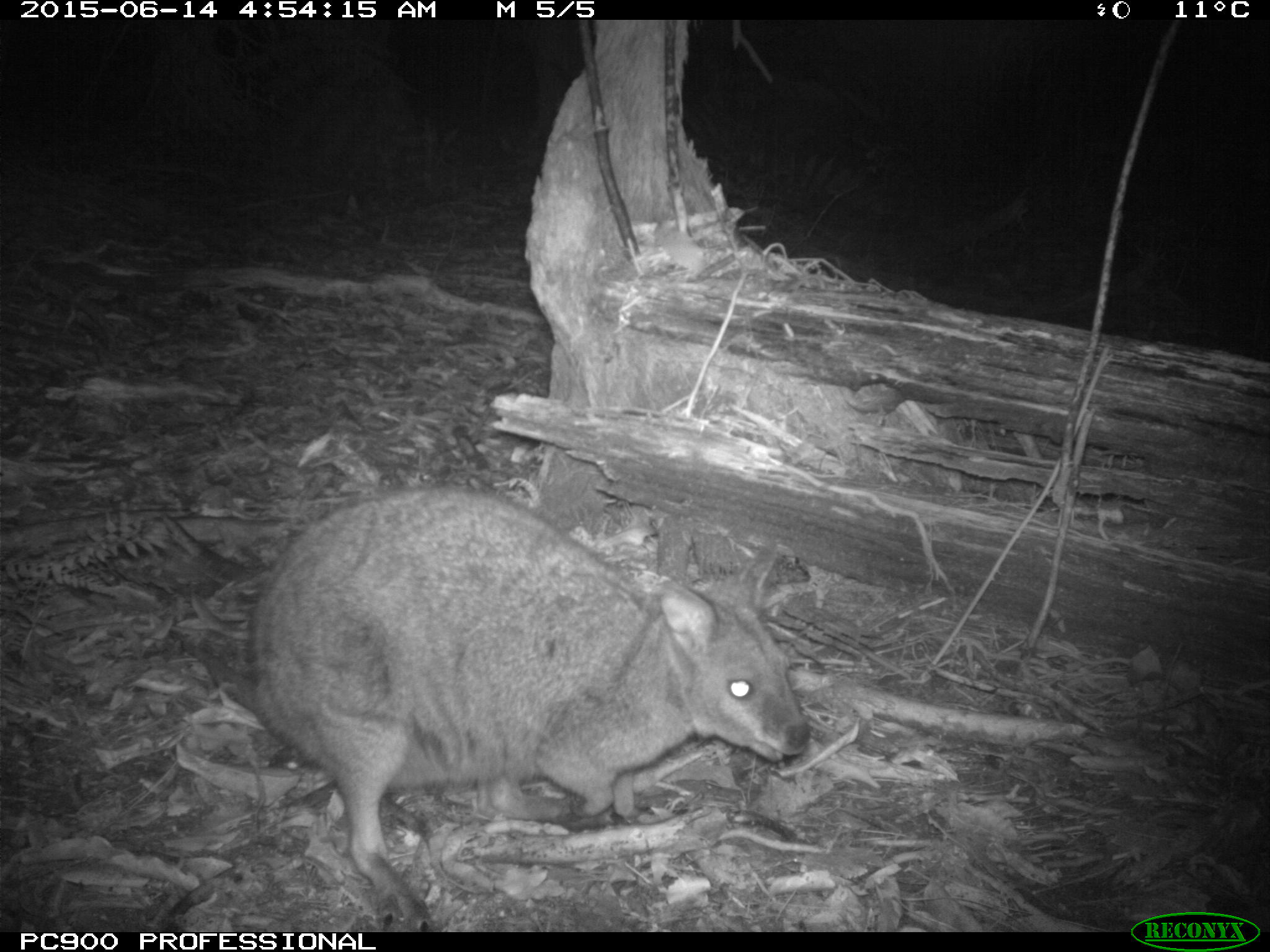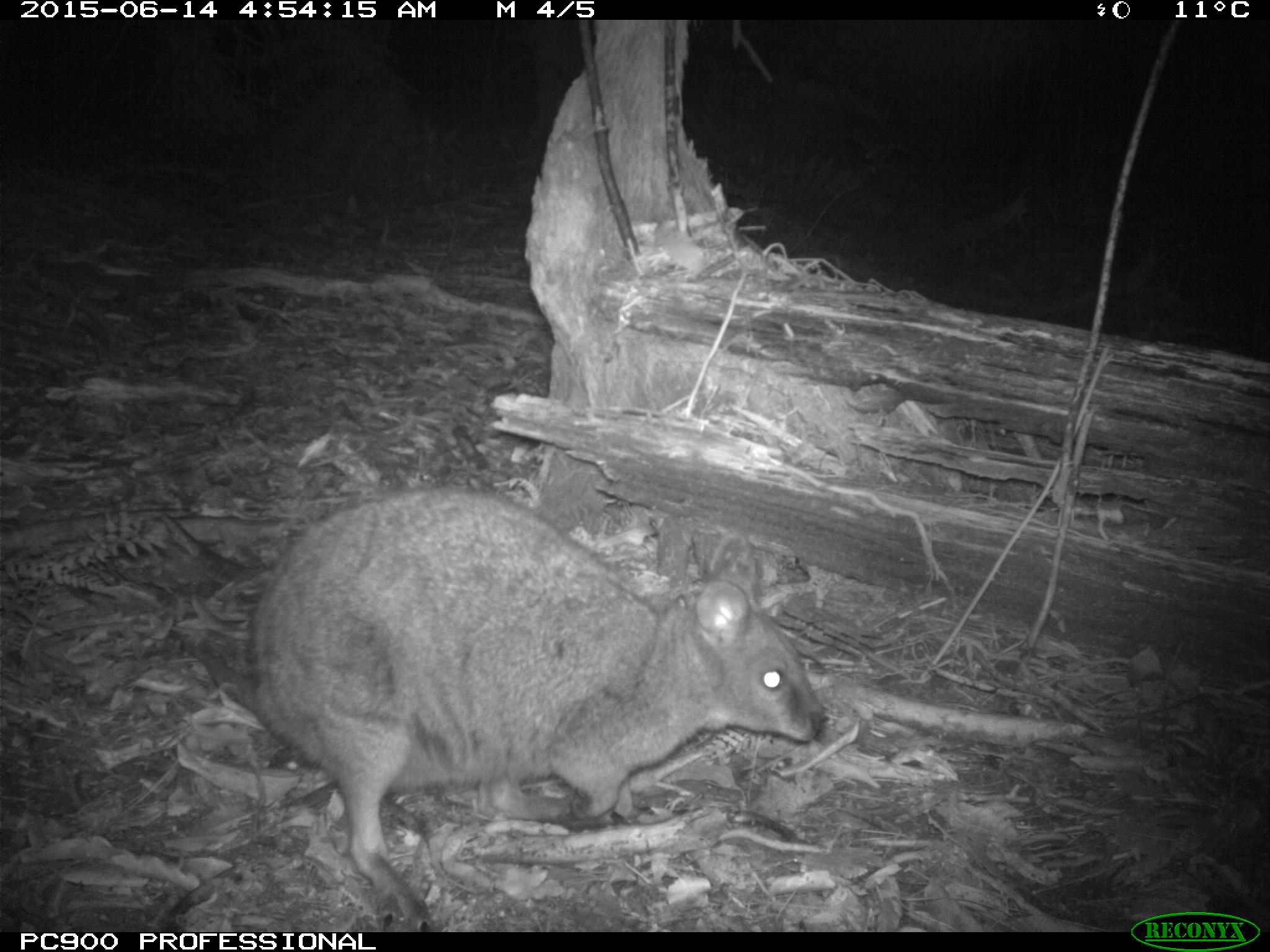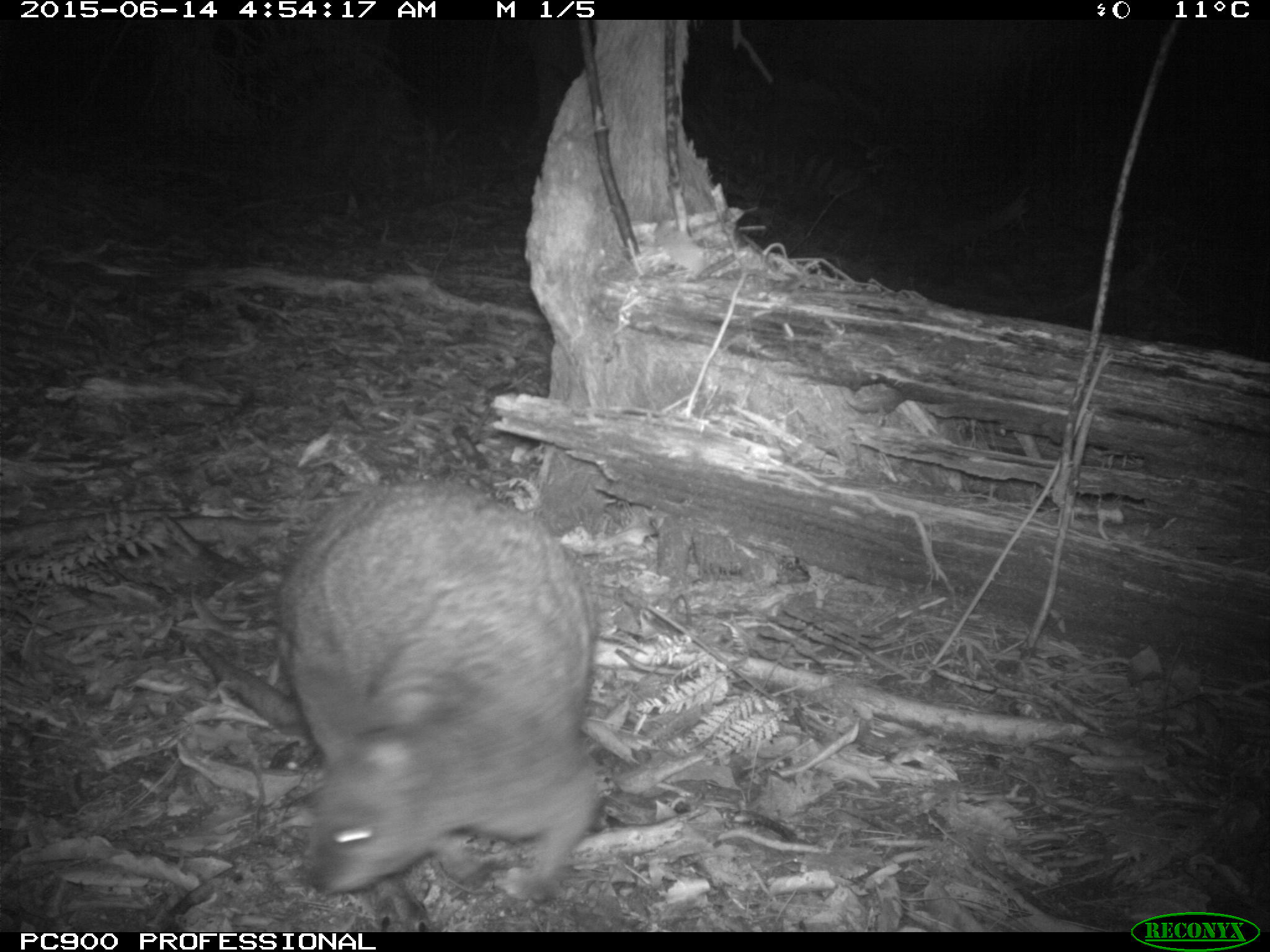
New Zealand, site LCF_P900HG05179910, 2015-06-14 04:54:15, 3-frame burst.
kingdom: Animalia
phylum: Chordata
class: Mammalia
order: Diprotodontia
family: Macropodidae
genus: Notamacropus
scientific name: Notamacropus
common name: wallaby